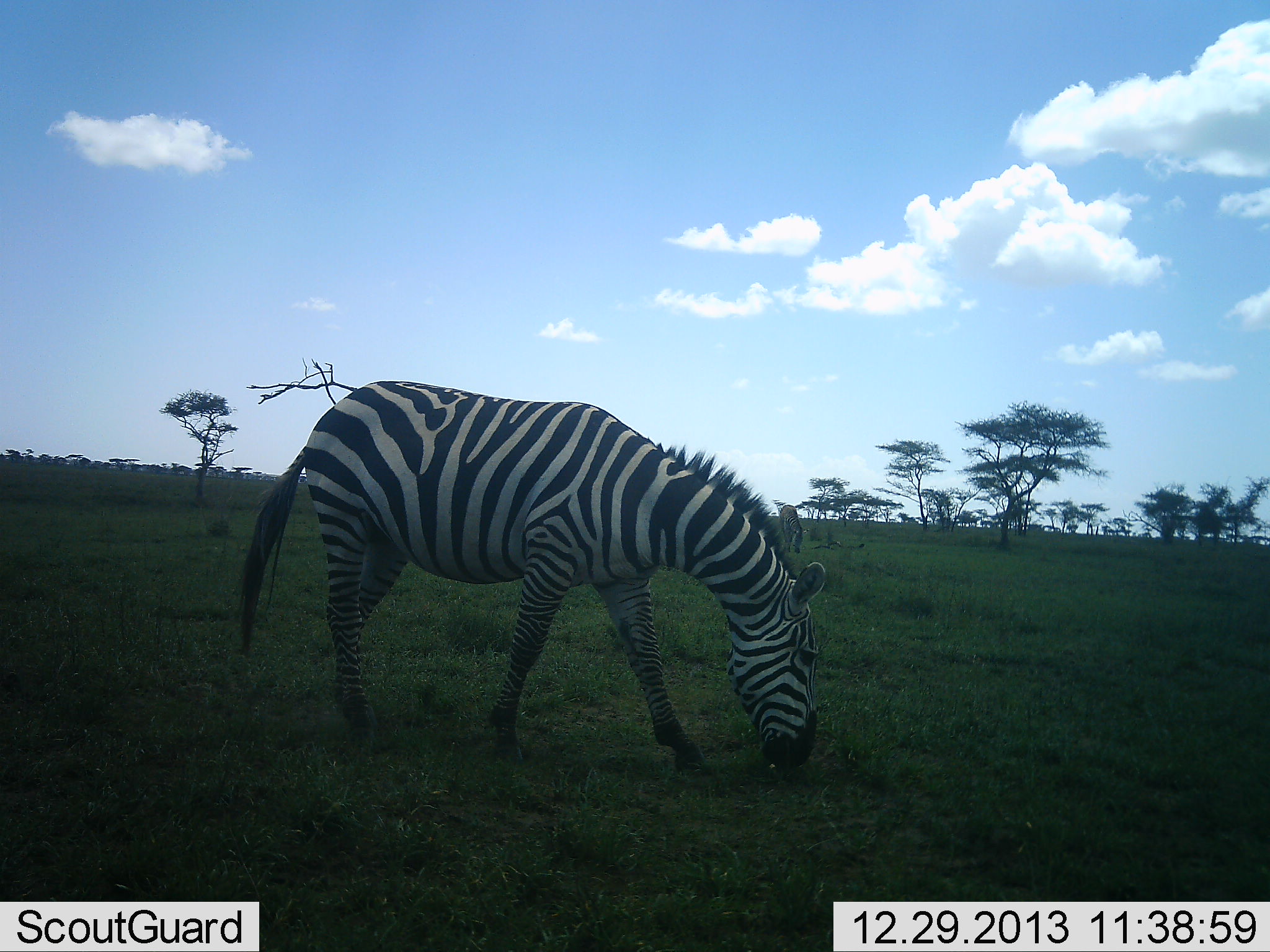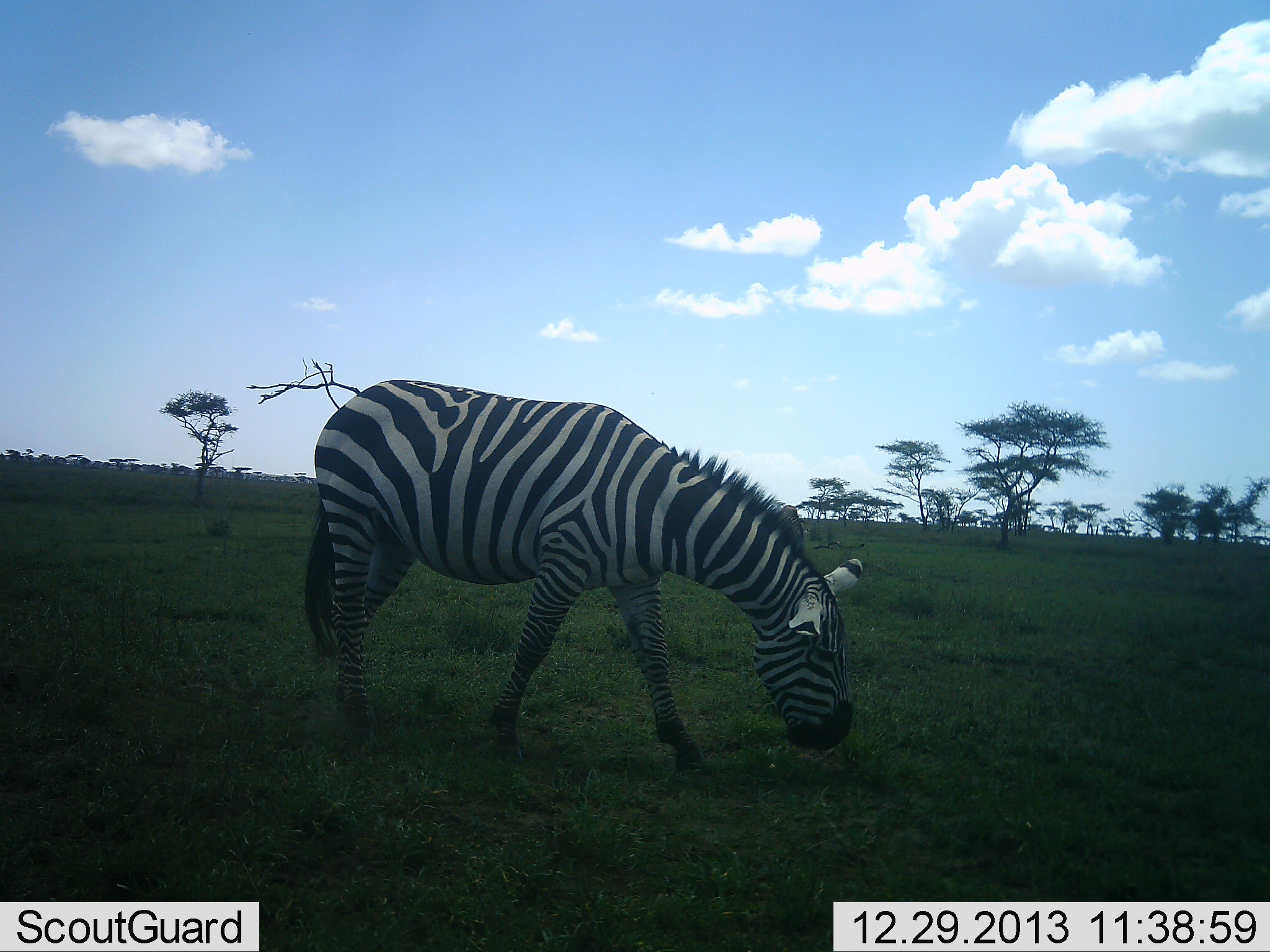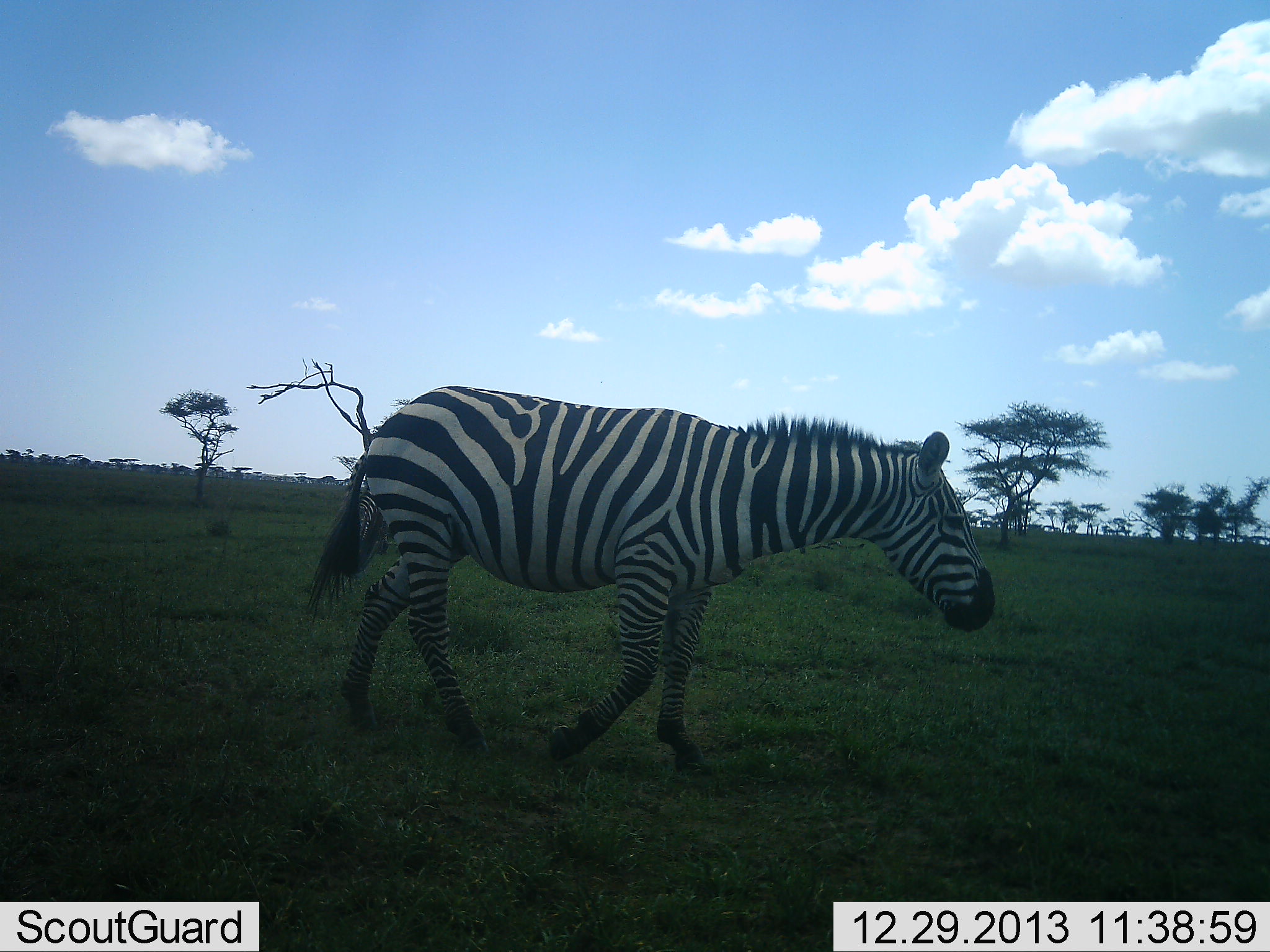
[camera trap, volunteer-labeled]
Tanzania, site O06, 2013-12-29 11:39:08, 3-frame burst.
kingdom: Animalia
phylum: Chordata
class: Mammalia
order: Perissodactyla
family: Equidae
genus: Equus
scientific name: Equus quagga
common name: plains zebra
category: zebra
Zebra (plains zebra) (Equus quagga), count 1. Behavior (volunteer vote fractions): standing 18%, resting 0%, moving 36%, interacting 0%. Young present (vote fraction): 0%. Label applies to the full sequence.